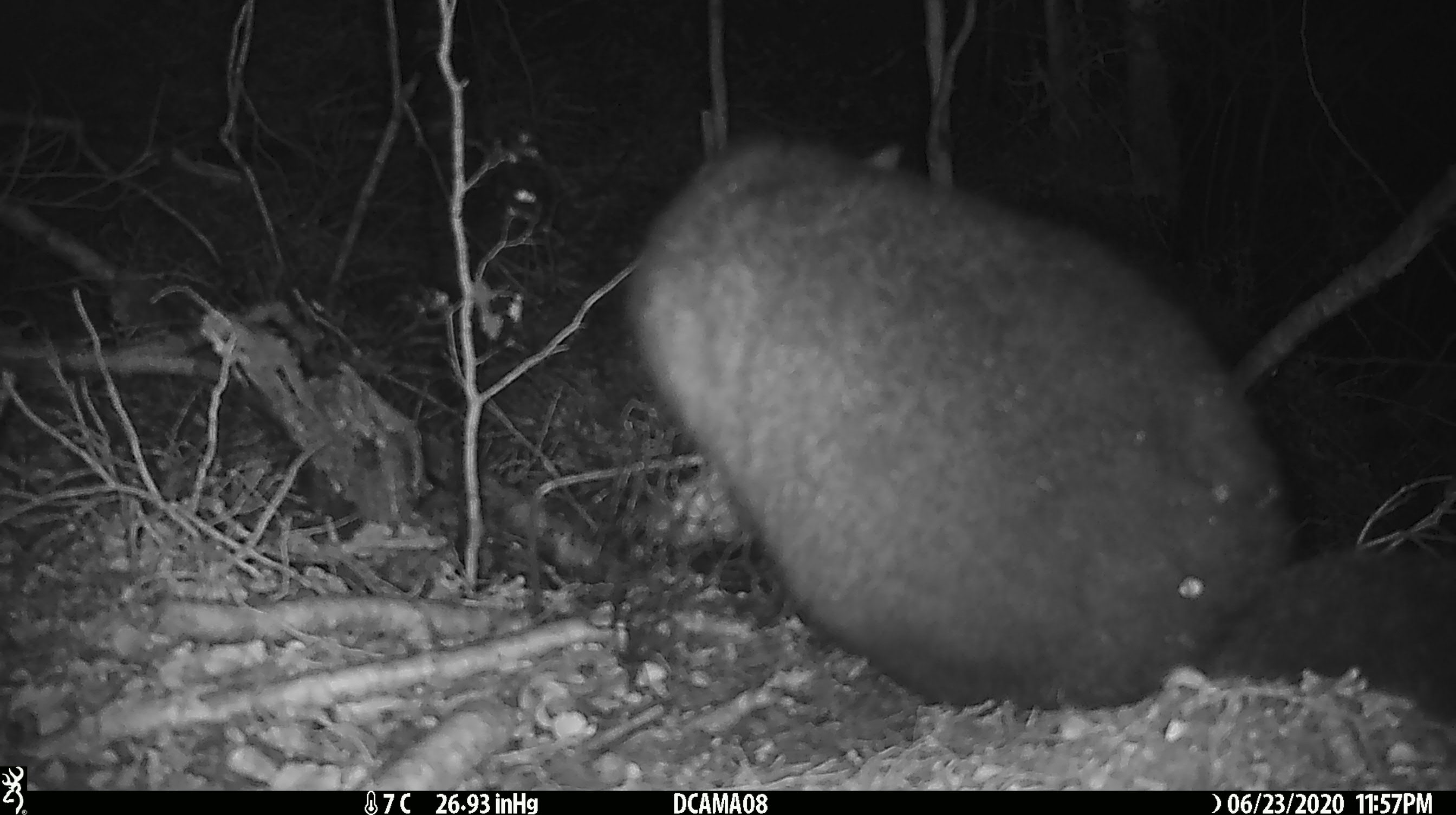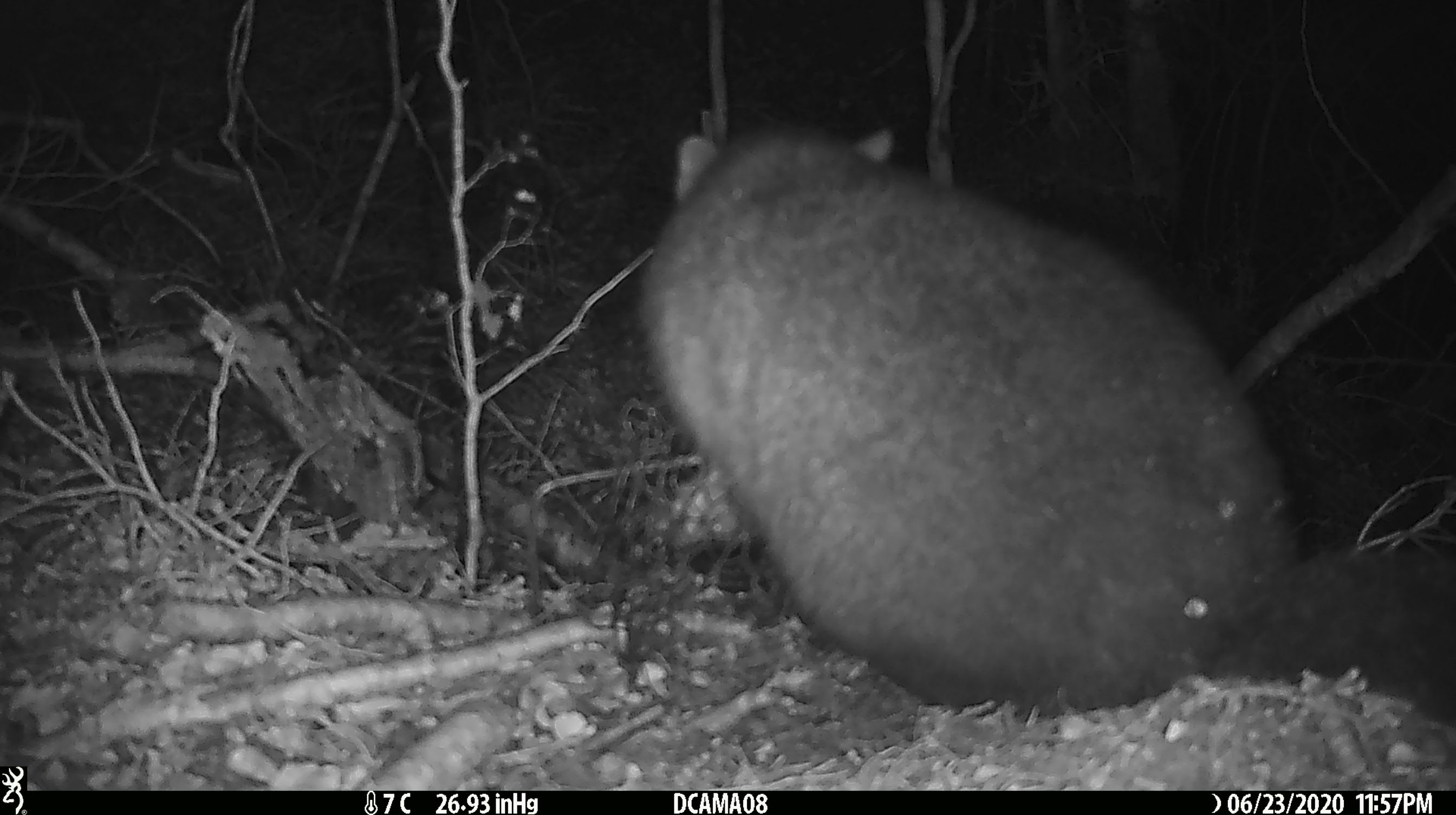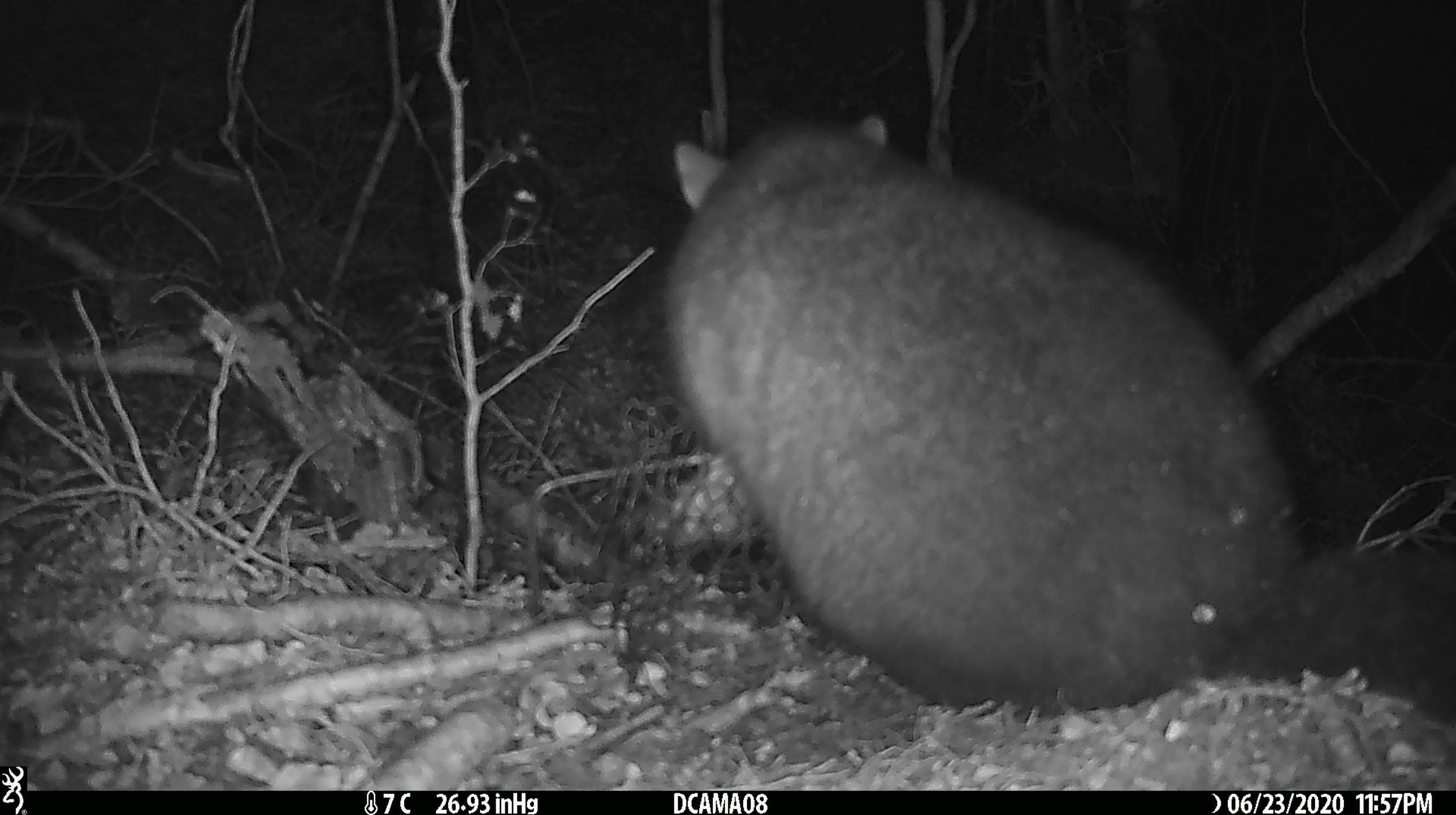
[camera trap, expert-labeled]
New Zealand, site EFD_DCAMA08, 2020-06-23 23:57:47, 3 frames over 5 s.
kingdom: Animalia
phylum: Chordata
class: Mammalia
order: Diprotodontia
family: Phalangeridae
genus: Trichosurus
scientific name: Trichosurus vulpecula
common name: common brushtail possum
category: possum